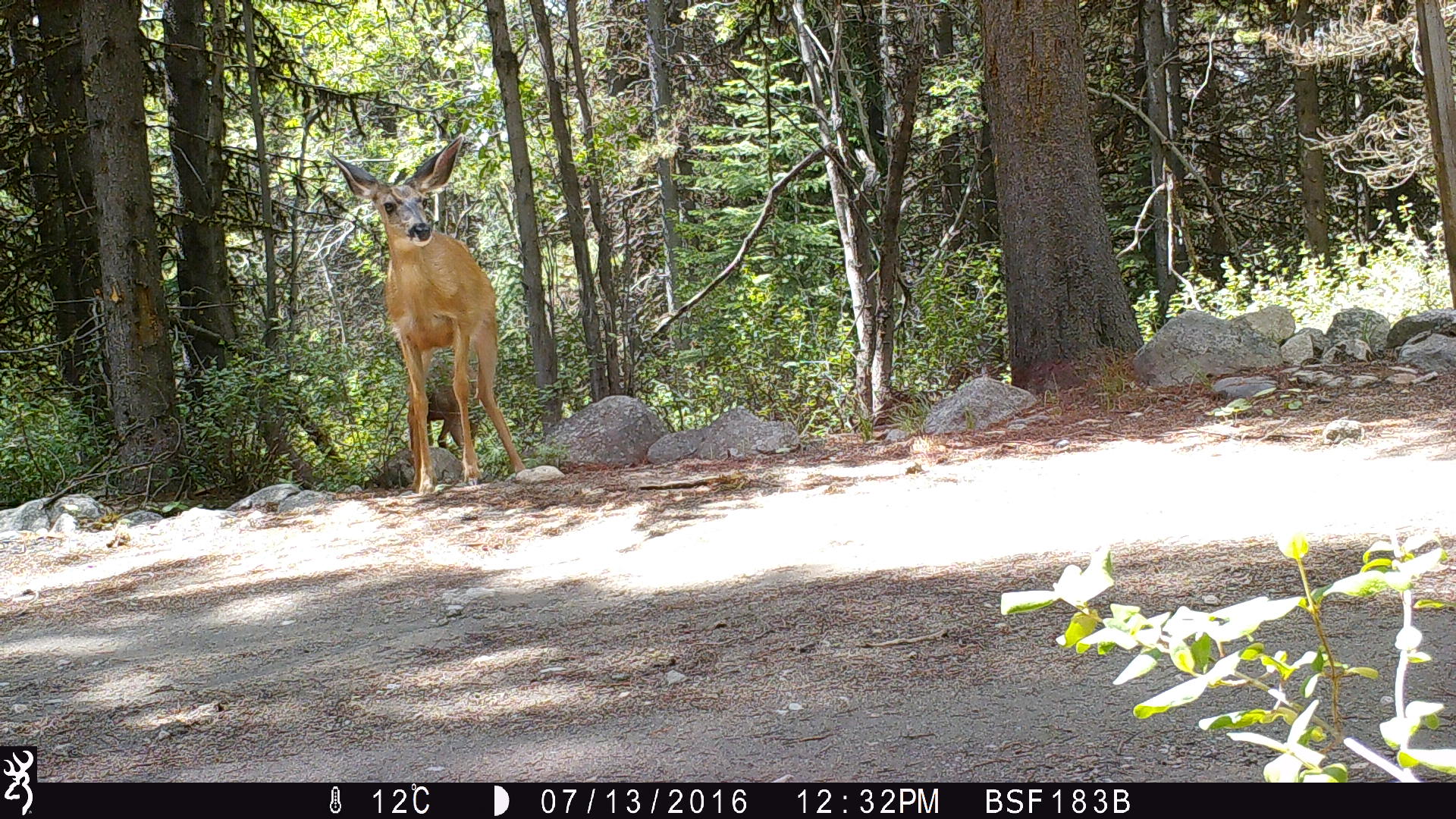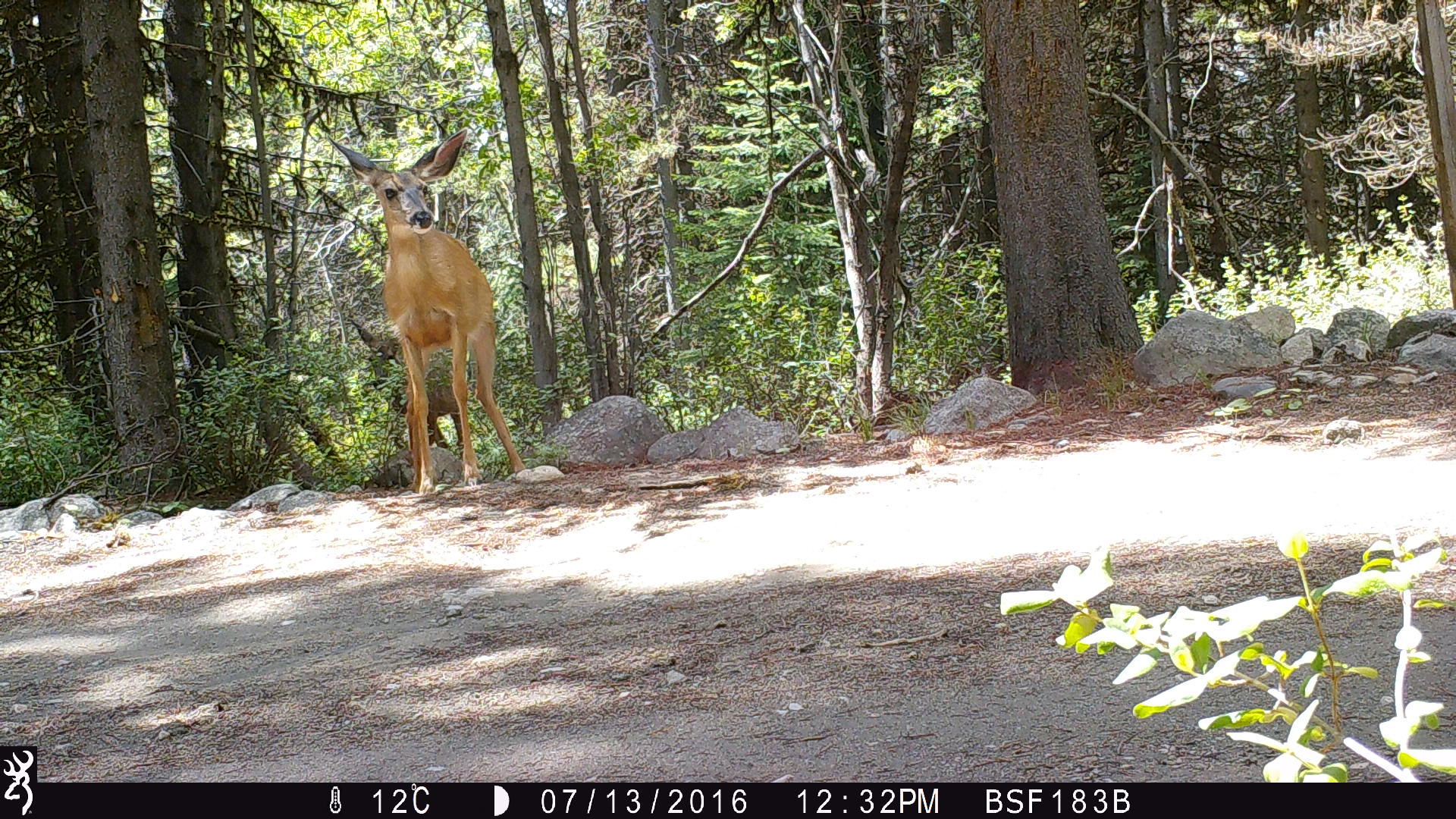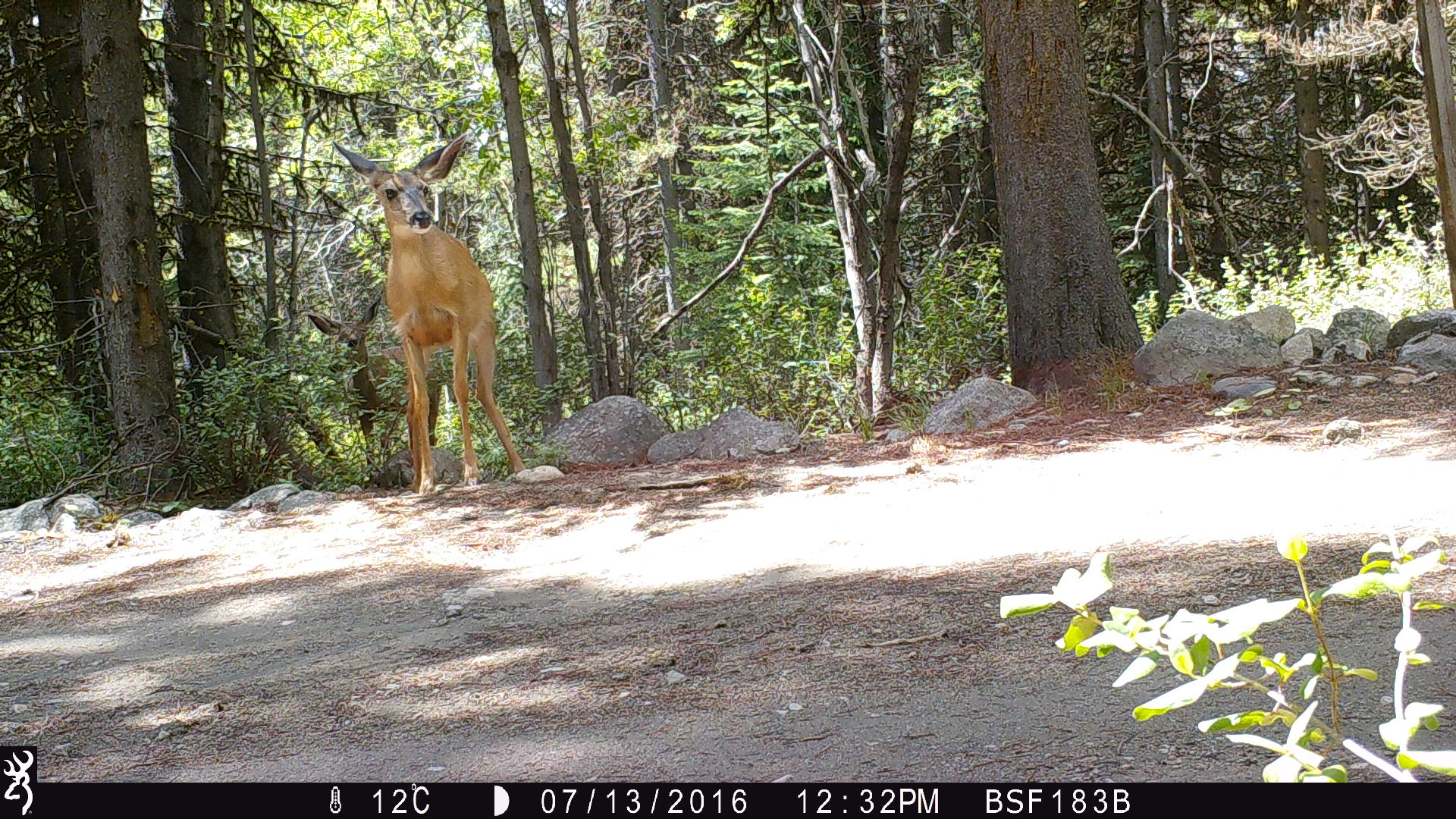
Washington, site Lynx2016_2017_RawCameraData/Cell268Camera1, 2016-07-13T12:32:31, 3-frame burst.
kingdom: Animalia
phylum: Chordata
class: Mammalia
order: Artiodactyla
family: Cervidae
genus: Odocoileus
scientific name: Odocoileus hemionus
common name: mule deer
Odocoileus hemionus (mule deer). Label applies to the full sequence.